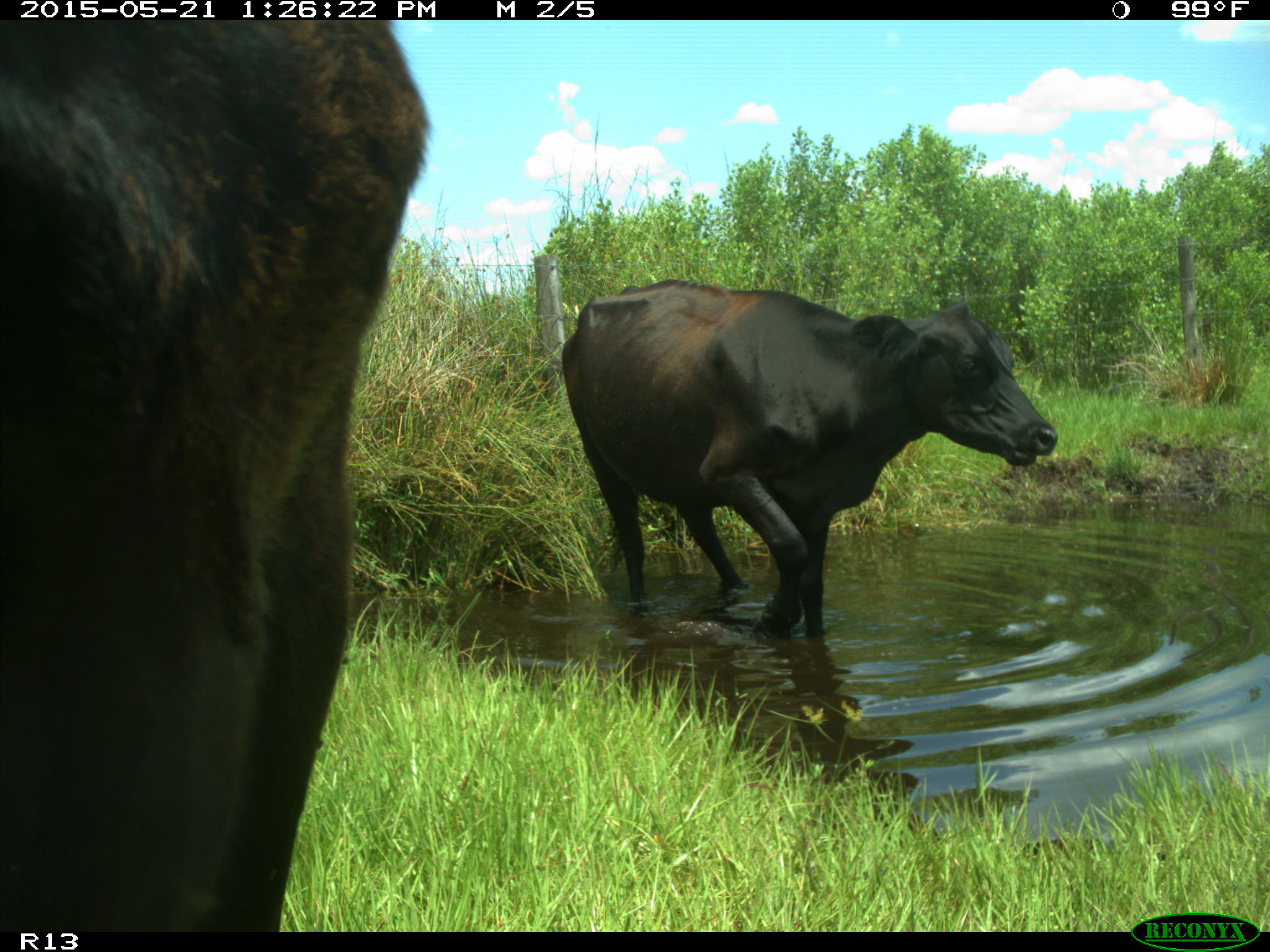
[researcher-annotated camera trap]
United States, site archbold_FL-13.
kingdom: Animalia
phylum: Chordata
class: Mammalia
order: Artiodactyla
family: Bovidae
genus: Bos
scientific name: Bos taurus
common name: domestic cow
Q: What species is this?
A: Bos taurus (domestic cow).